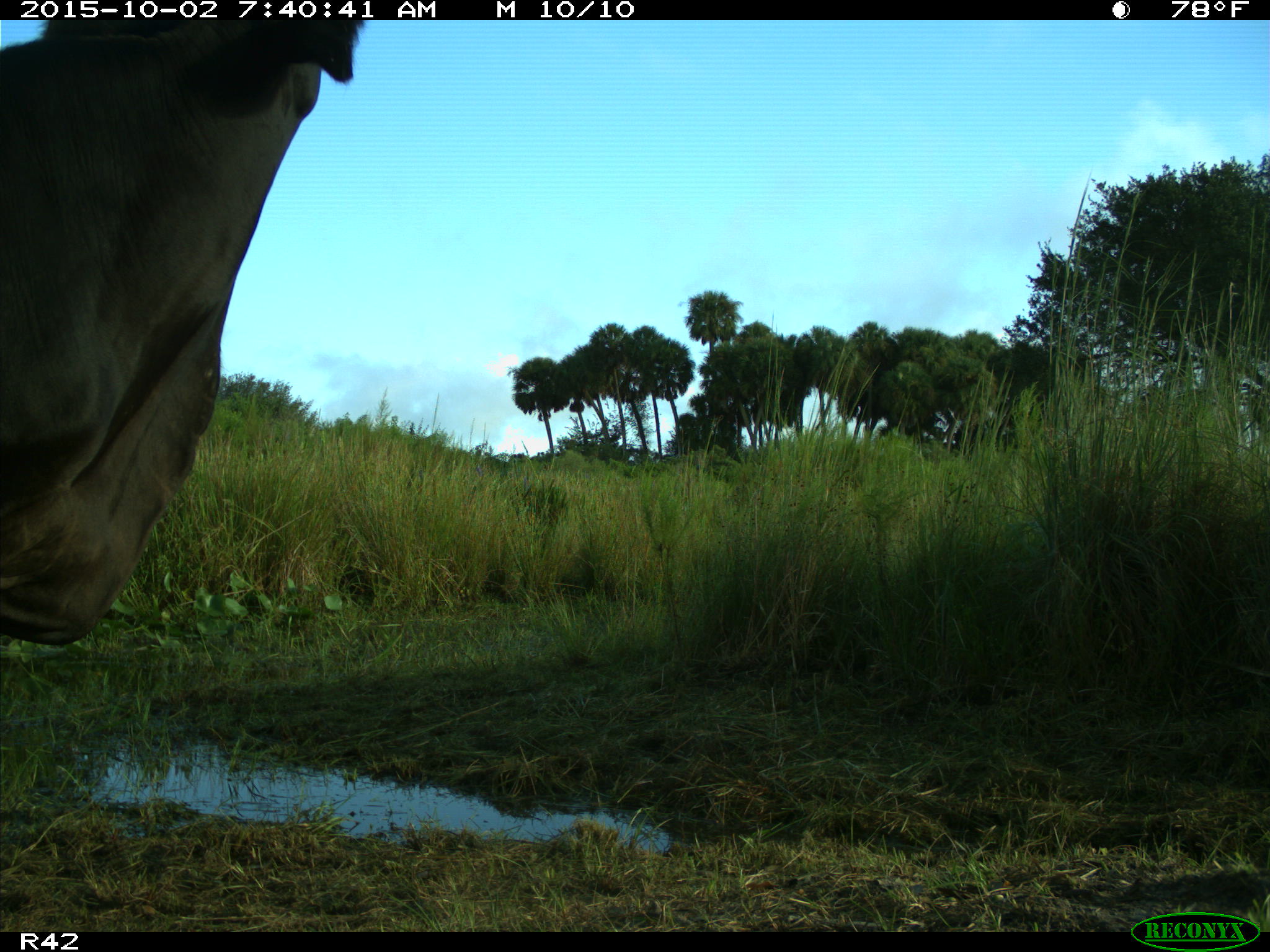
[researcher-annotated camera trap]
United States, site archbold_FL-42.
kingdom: Animalia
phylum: Chordata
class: Mammalia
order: Artiodactyla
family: Bovidae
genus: Bos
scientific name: Bos taurus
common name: domestic cow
Bos taurus (domestic cow).